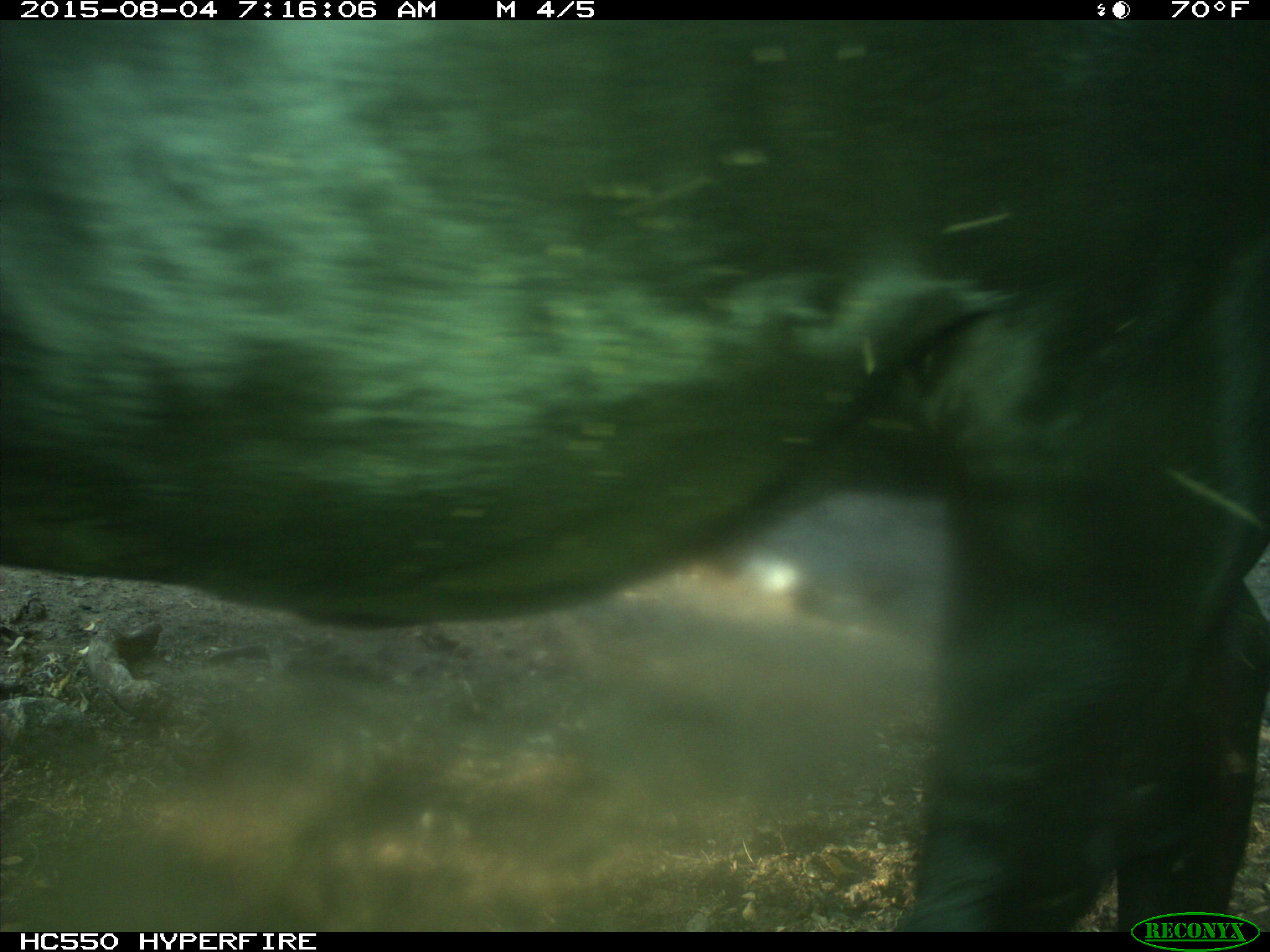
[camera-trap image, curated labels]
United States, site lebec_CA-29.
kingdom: Animalia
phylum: Chordata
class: Mammalia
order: Artiodactyla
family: Bovidae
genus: Bos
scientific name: Bos taurus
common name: domestic cow